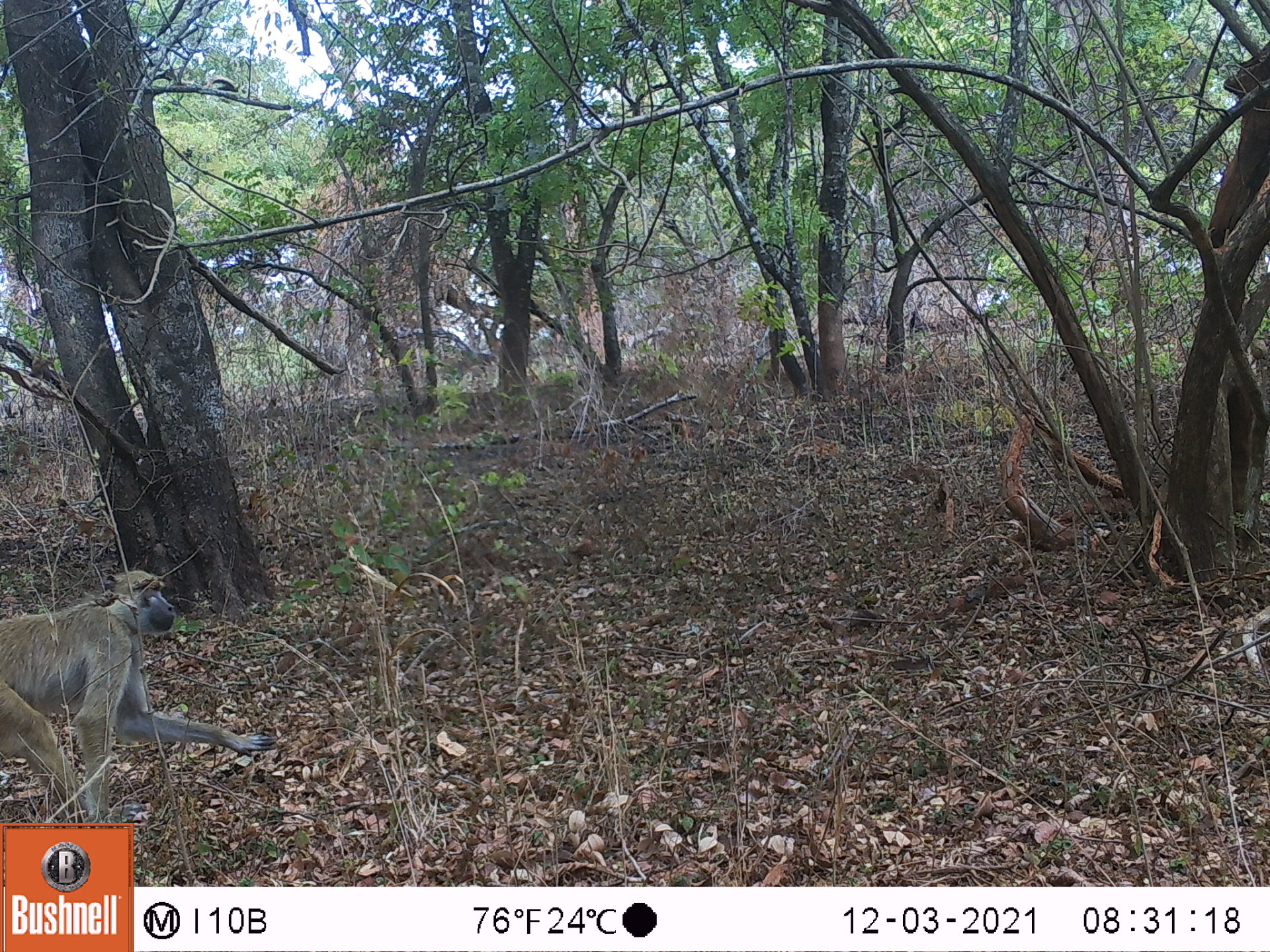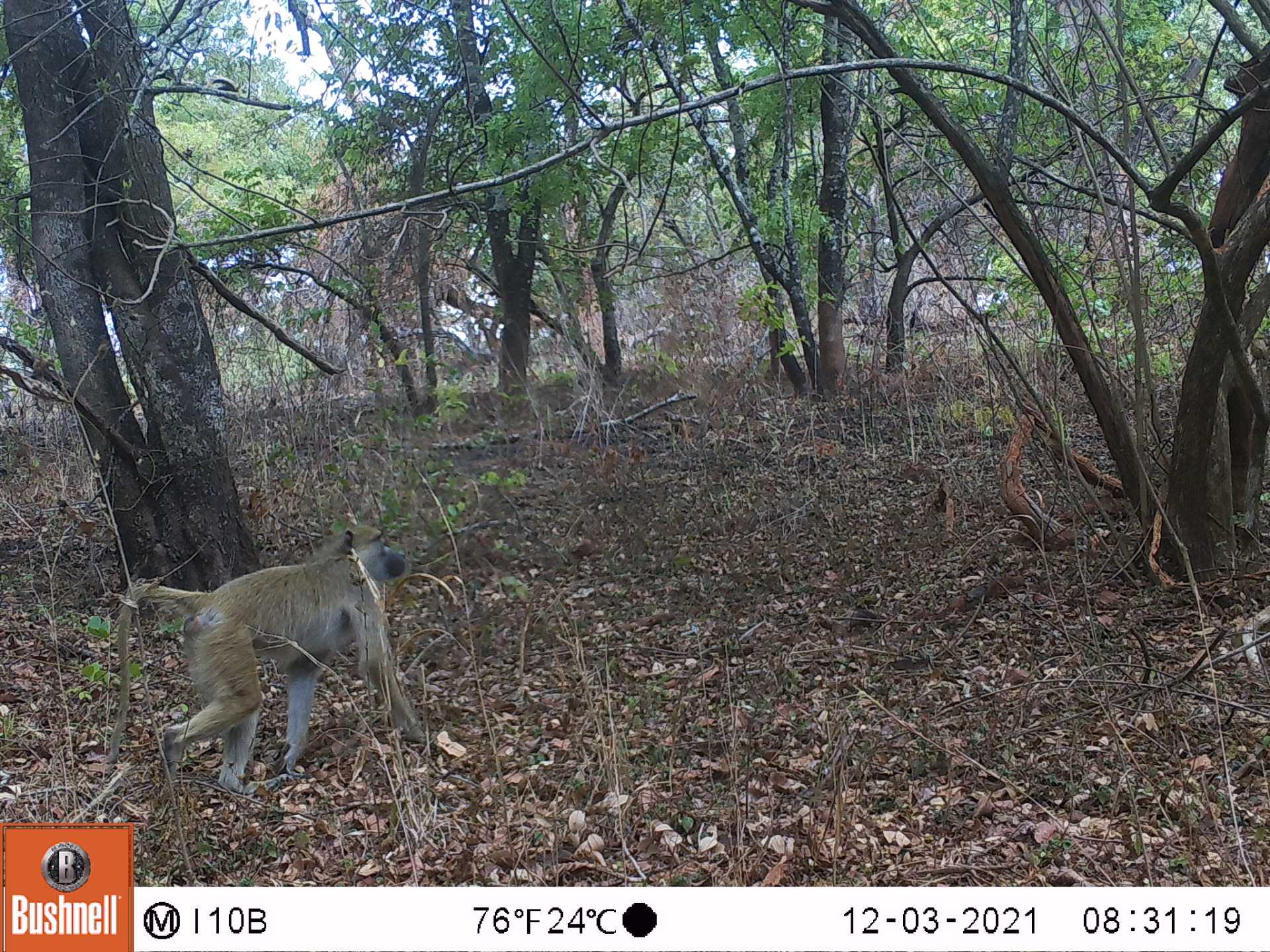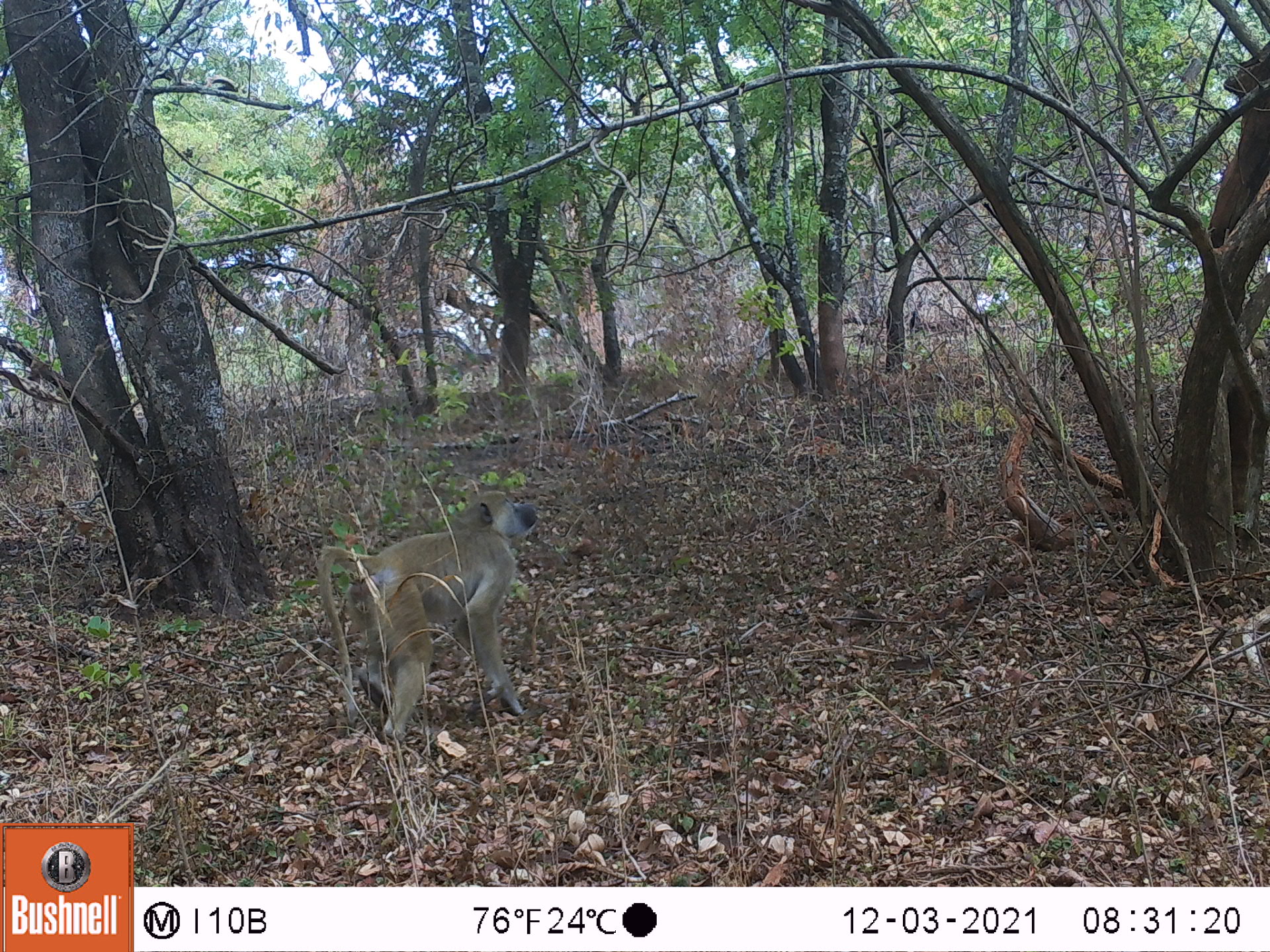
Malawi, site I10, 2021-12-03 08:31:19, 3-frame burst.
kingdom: Animalia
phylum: Chordata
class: Mammalia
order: Primates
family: Cercopithecidae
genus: Papio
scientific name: Papio cynocephalus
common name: yellow baboon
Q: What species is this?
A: Yellow baboon (Papio cynocephalus).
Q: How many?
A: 1.